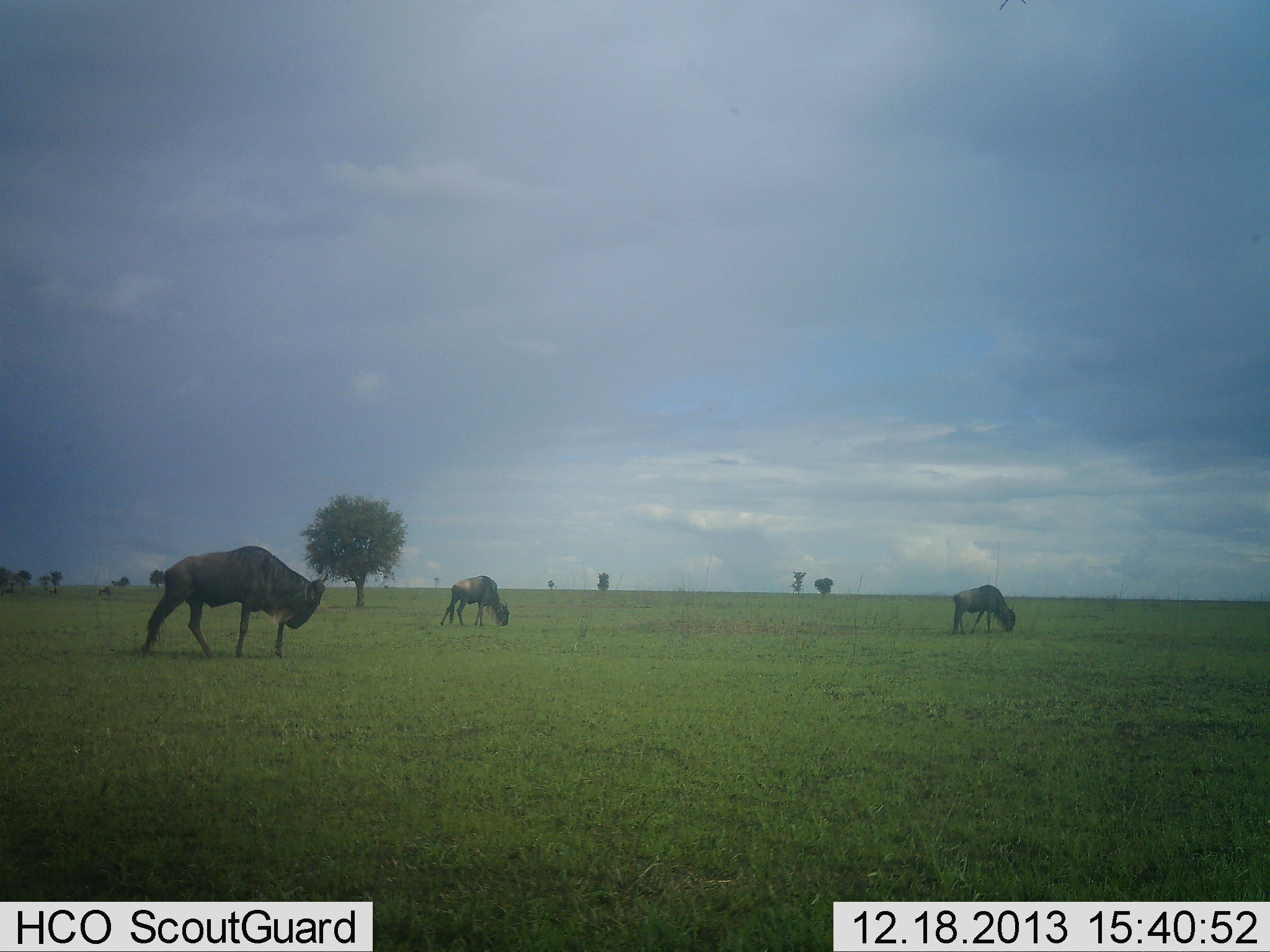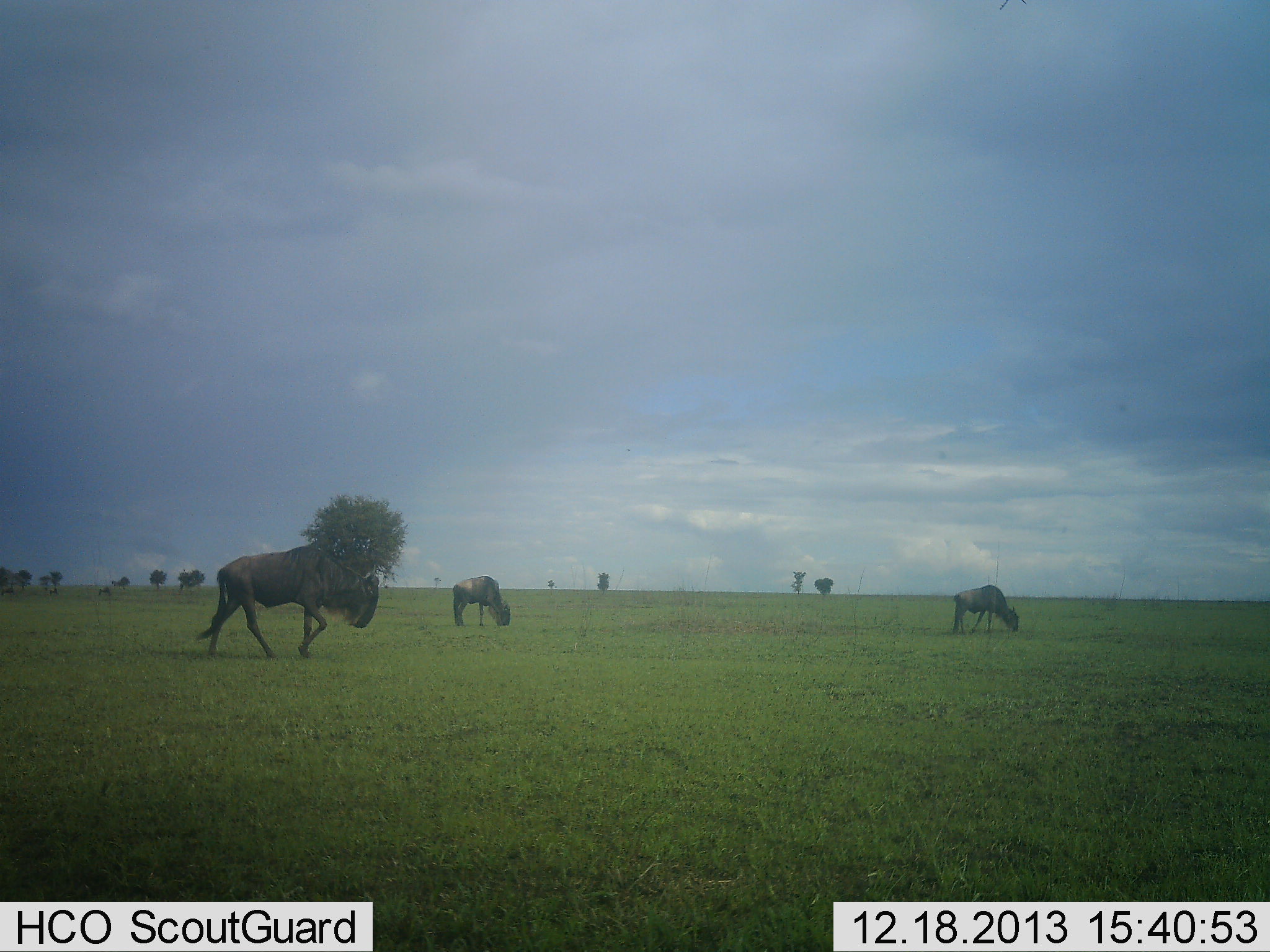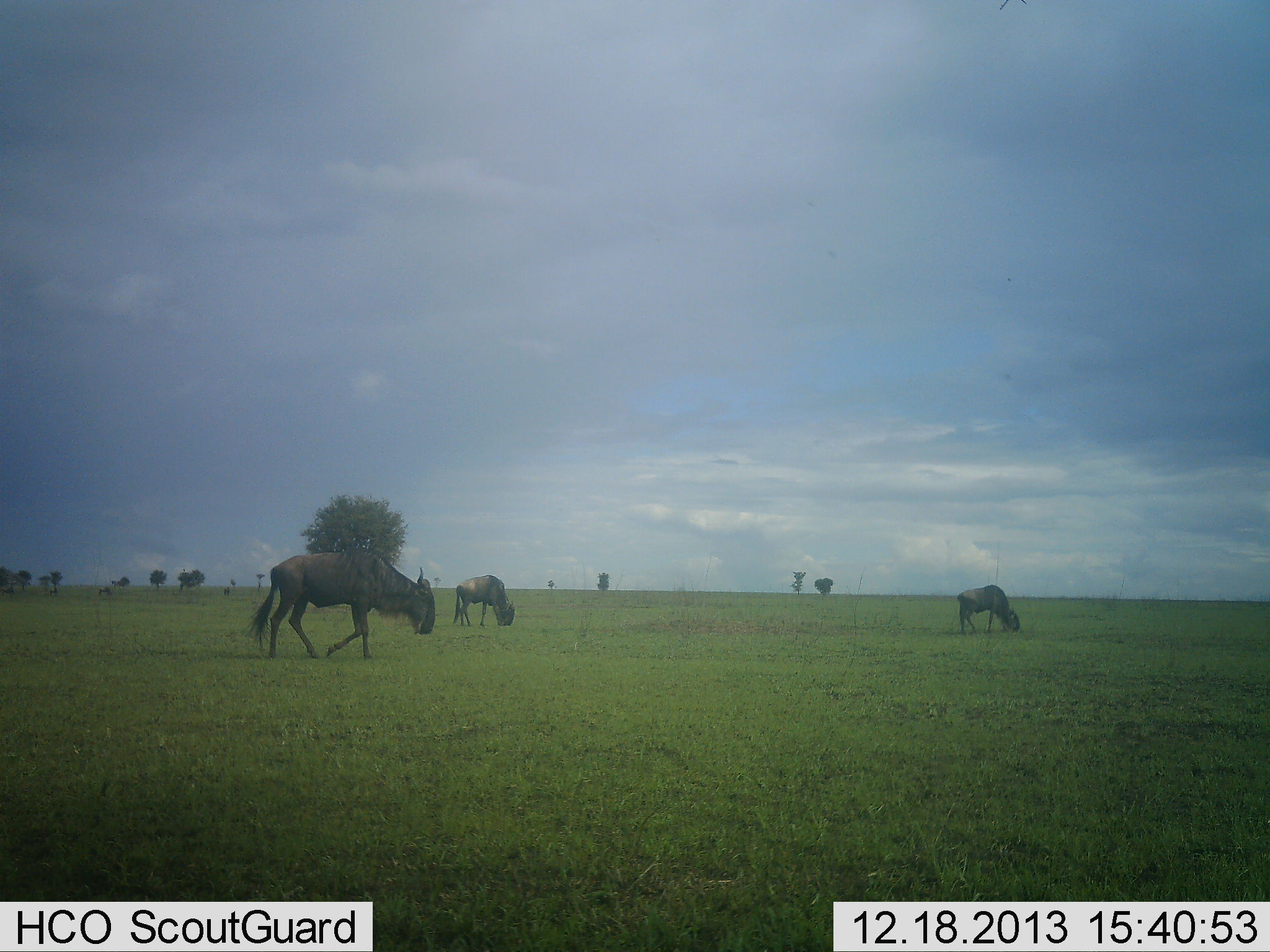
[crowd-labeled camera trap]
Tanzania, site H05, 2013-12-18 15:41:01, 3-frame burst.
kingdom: Animalia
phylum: Chordata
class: Mammalia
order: Artiodactyla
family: Bovidae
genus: Connochaetes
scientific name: Connochaetes taurinus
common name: blue wildebeest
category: wildebeest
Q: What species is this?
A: Wildebeest (blue wildebeest) (Connochaetes taurinus).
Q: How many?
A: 3.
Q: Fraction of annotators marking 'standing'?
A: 30%.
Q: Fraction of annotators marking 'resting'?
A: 0%.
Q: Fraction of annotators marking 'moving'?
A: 80%.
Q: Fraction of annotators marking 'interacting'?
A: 0%.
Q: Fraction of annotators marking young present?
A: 0%.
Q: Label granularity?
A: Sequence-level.